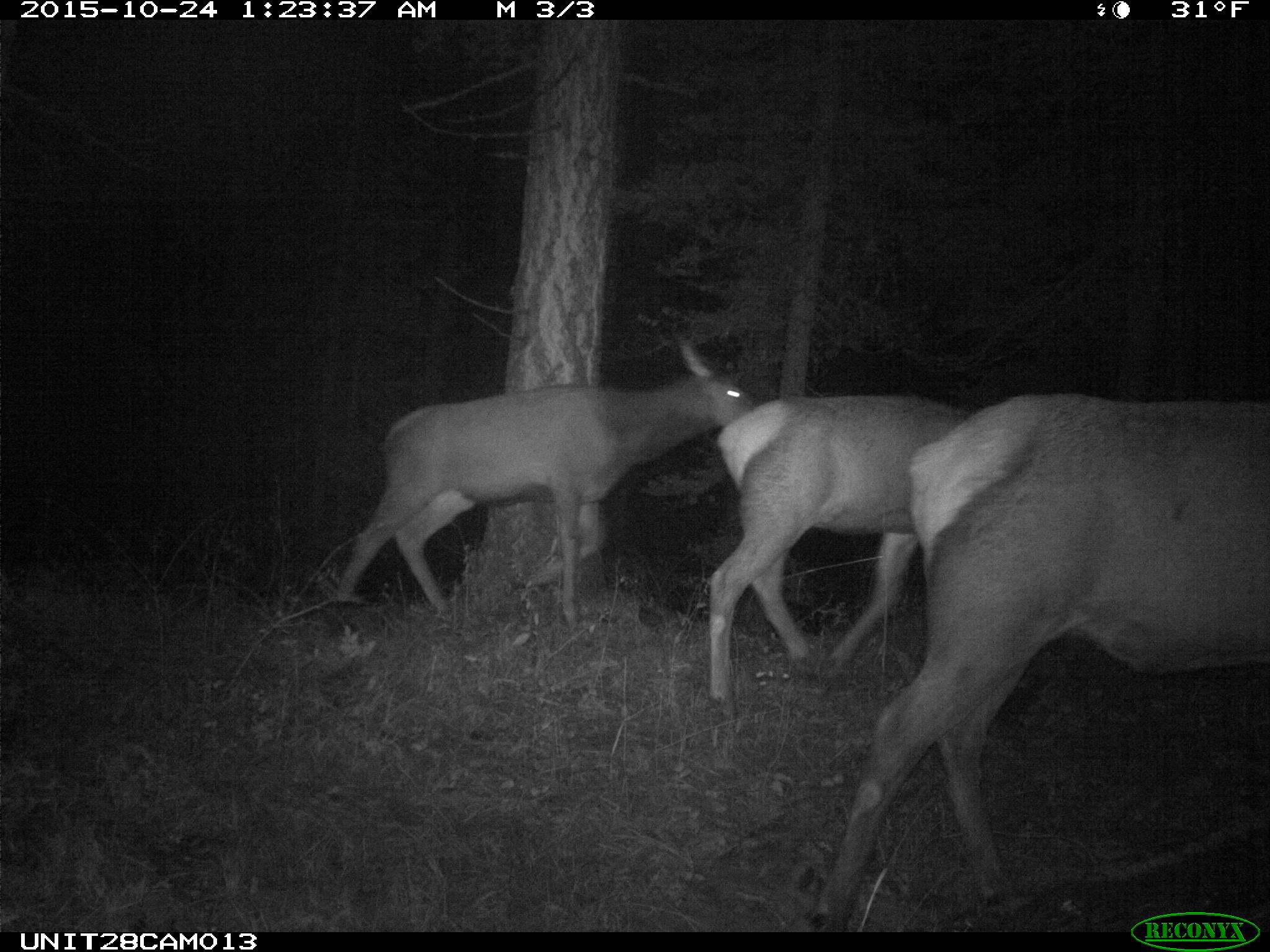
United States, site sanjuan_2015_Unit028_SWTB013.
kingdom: Animalia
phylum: Chordata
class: Mammalia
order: Artiodactyla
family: Cervidae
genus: Cervus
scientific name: Cervus elaphus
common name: red deer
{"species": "Cervus elaphus (red deer)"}